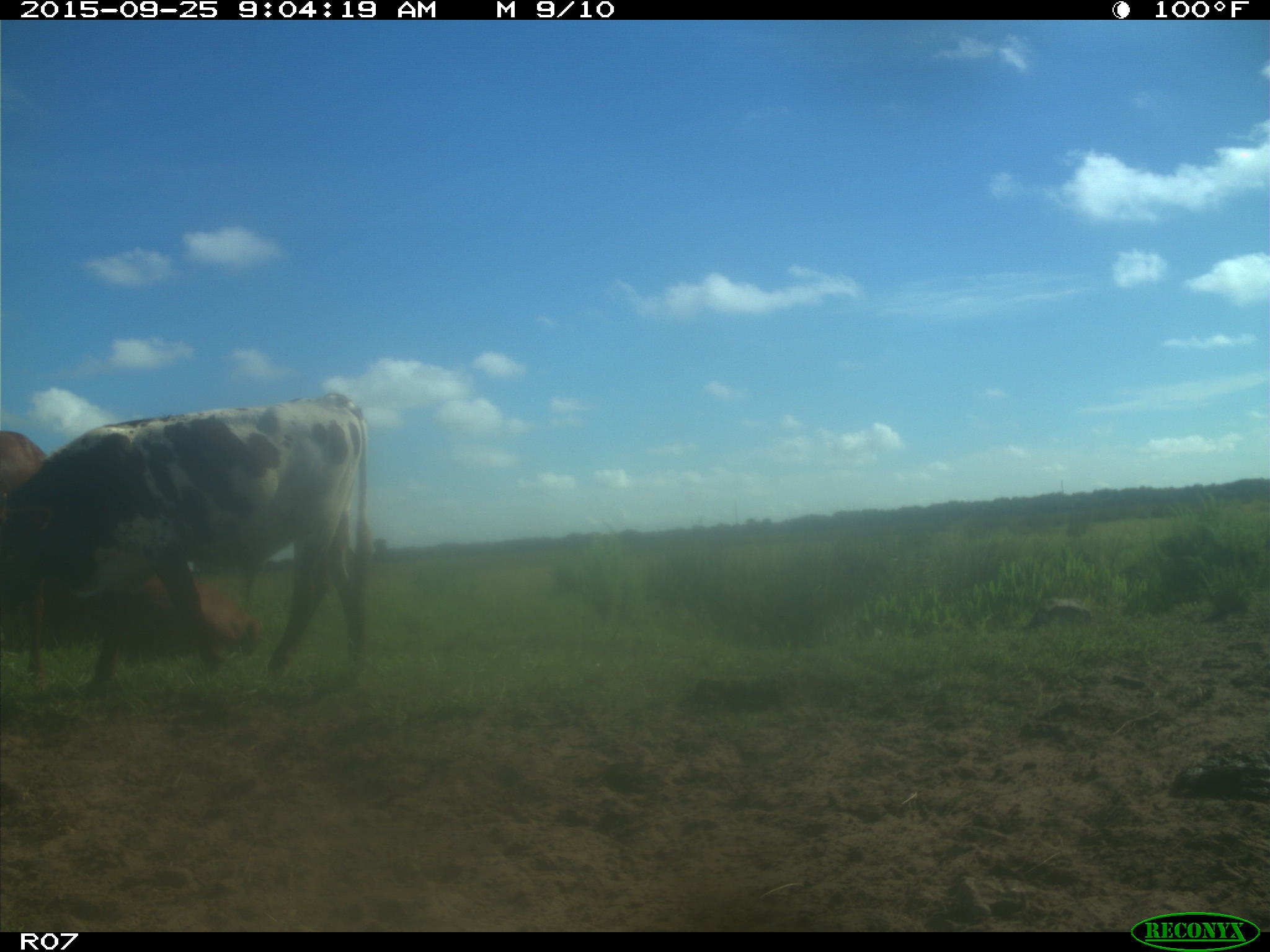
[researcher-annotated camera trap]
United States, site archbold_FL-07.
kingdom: Animalia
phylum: Chordata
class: Mammalia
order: Artiodactyla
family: Bovidae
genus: Bos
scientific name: Bos taurus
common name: domestic cow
Bos taurus (domestic cow).